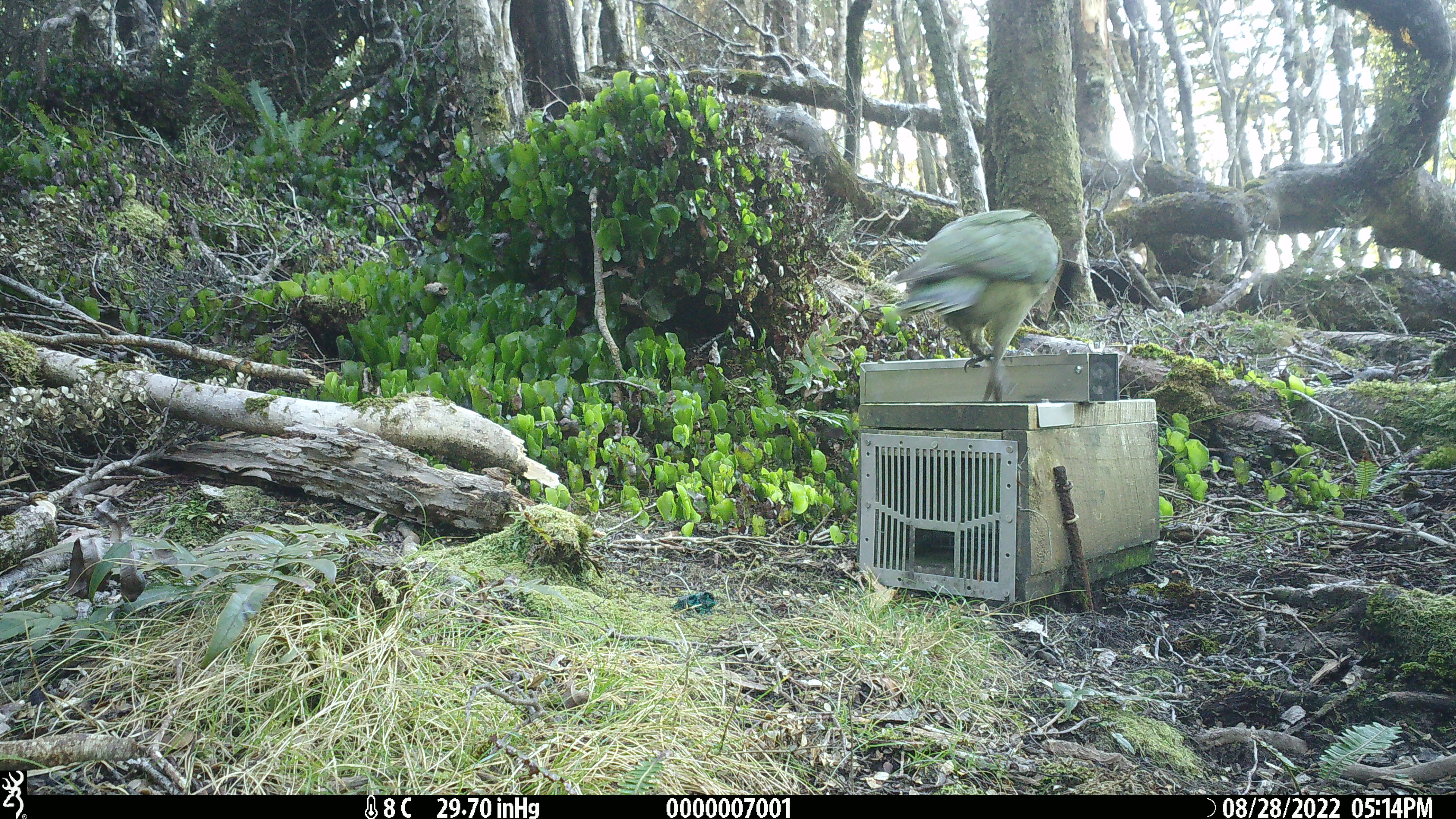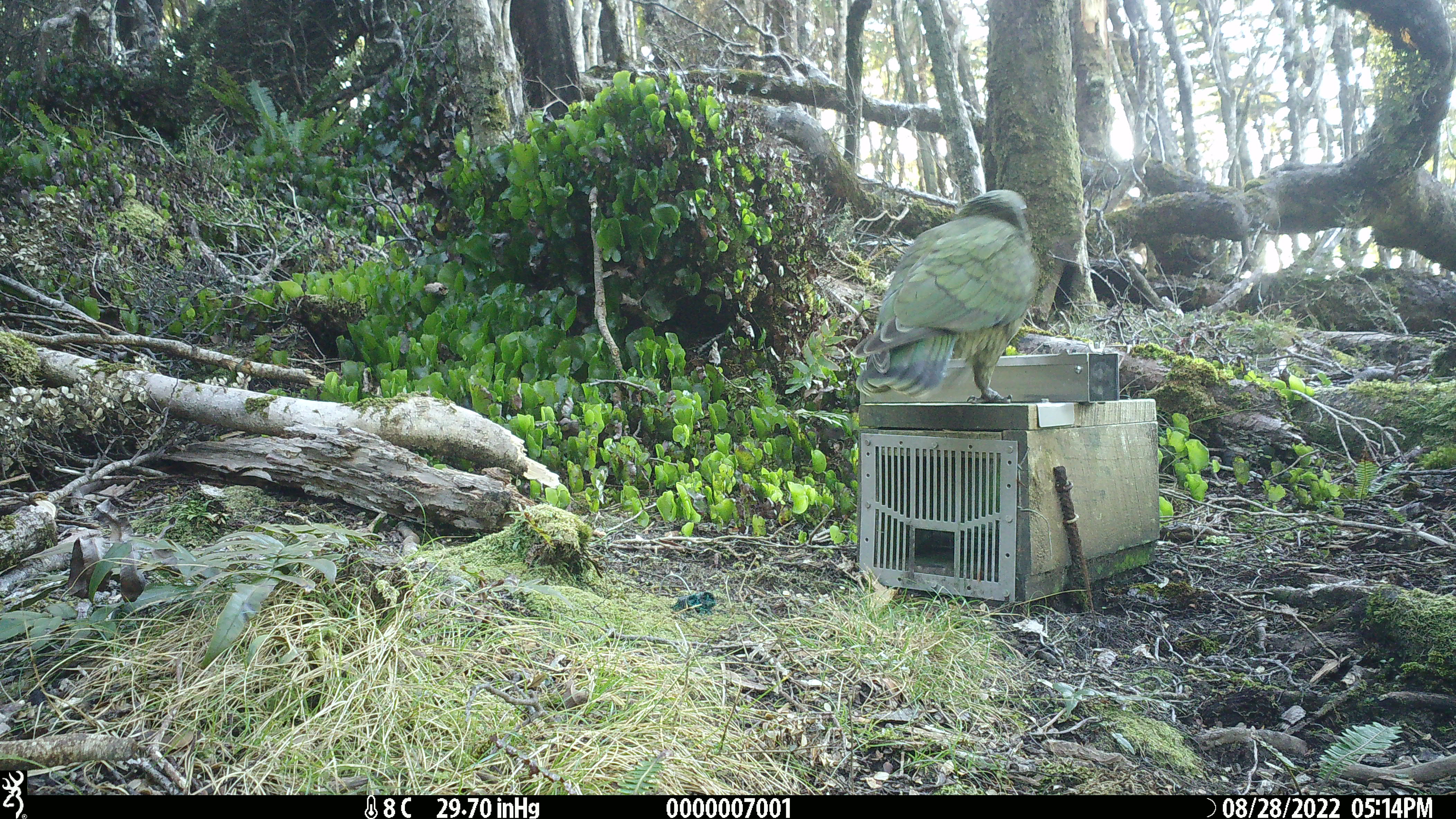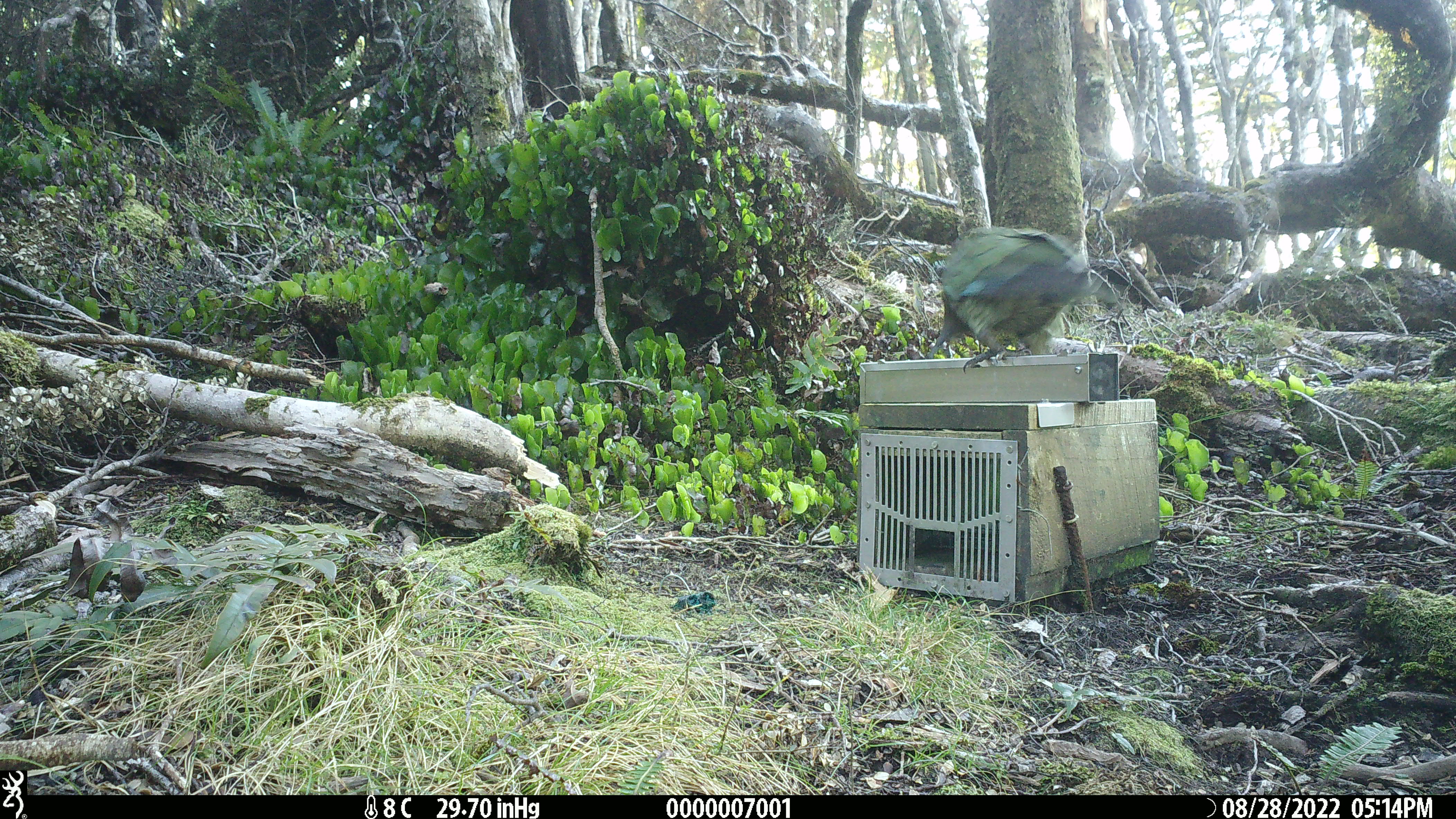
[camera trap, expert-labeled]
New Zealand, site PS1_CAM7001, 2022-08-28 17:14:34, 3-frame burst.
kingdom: Animalia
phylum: Chordata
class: Aves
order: Psittaciformes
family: Strigopidae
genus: Nestor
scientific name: Nestor notabilis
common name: kea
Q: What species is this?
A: Kea (Nestor notabilis).